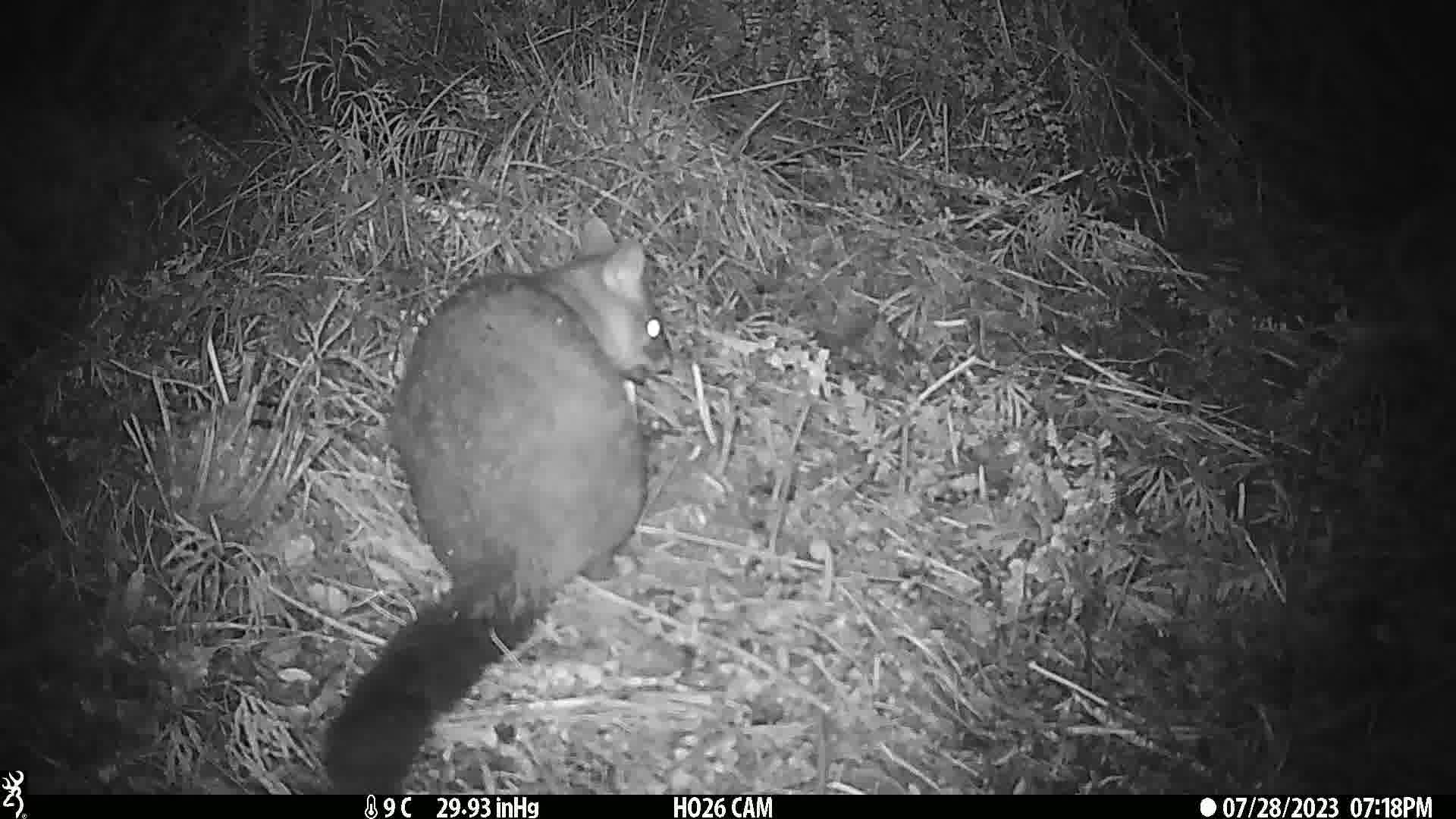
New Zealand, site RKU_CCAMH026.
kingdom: Animalia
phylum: Chordata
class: Mammalia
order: Diprotodontia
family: Phalangeridae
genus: Trichosurus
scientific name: Trichosurus vulpecula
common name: common brushtail possum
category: possum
Possum (common brushtail possum) (Trichosurus vulpecula).